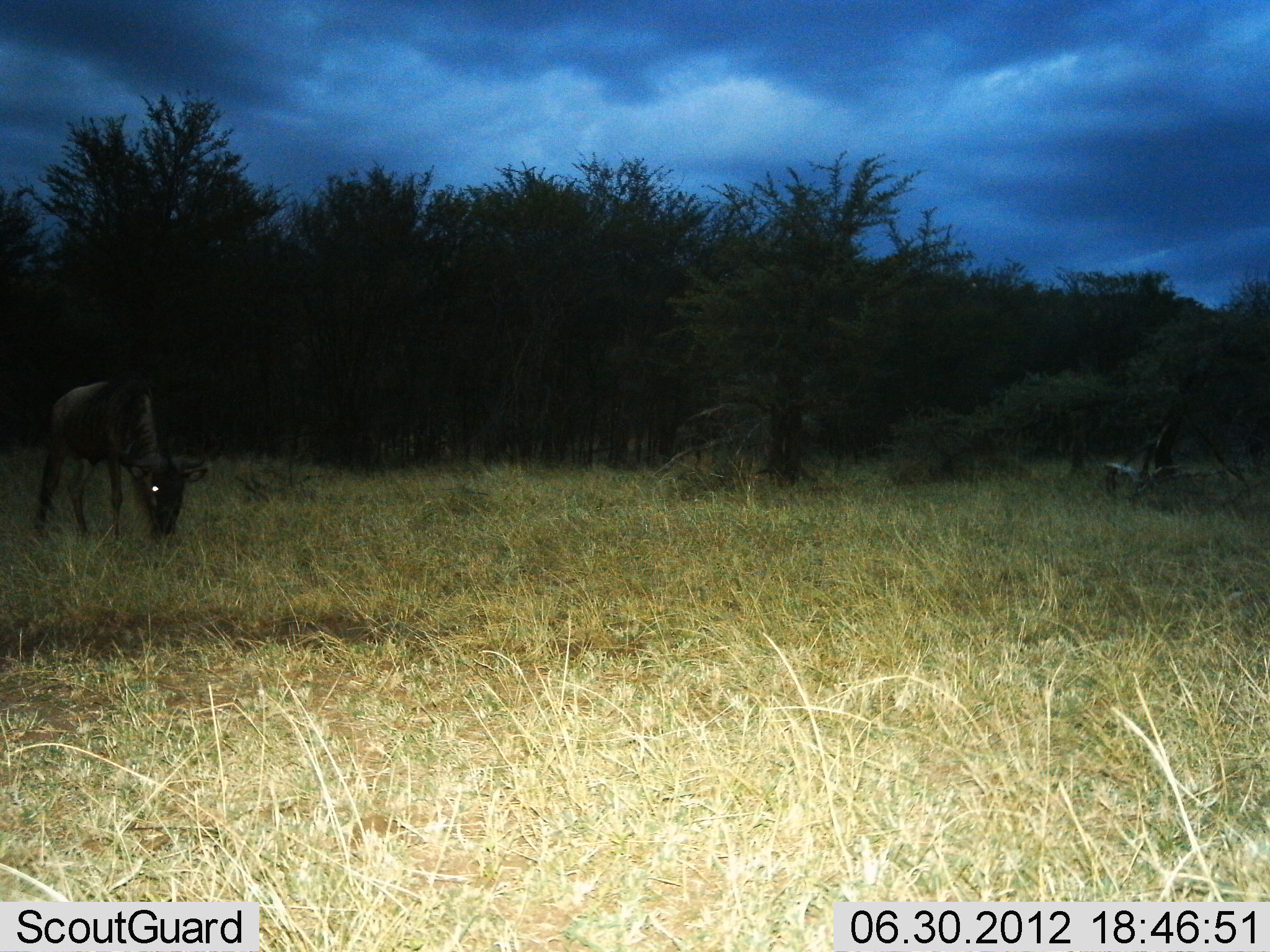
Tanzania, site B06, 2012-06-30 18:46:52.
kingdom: Animalia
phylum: Chordata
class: Mammalia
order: Artiodactyla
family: Bovidae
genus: Connochaetes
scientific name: Connochaetes taurinus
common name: blue wildebeest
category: wildebeest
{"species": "wildebeest (blue wildebeest) (Connochaetes taurinus)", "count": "1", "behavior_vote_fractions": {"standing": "40%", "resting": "0%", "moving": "0%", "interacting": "0%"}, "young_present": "0%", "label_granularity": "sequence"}